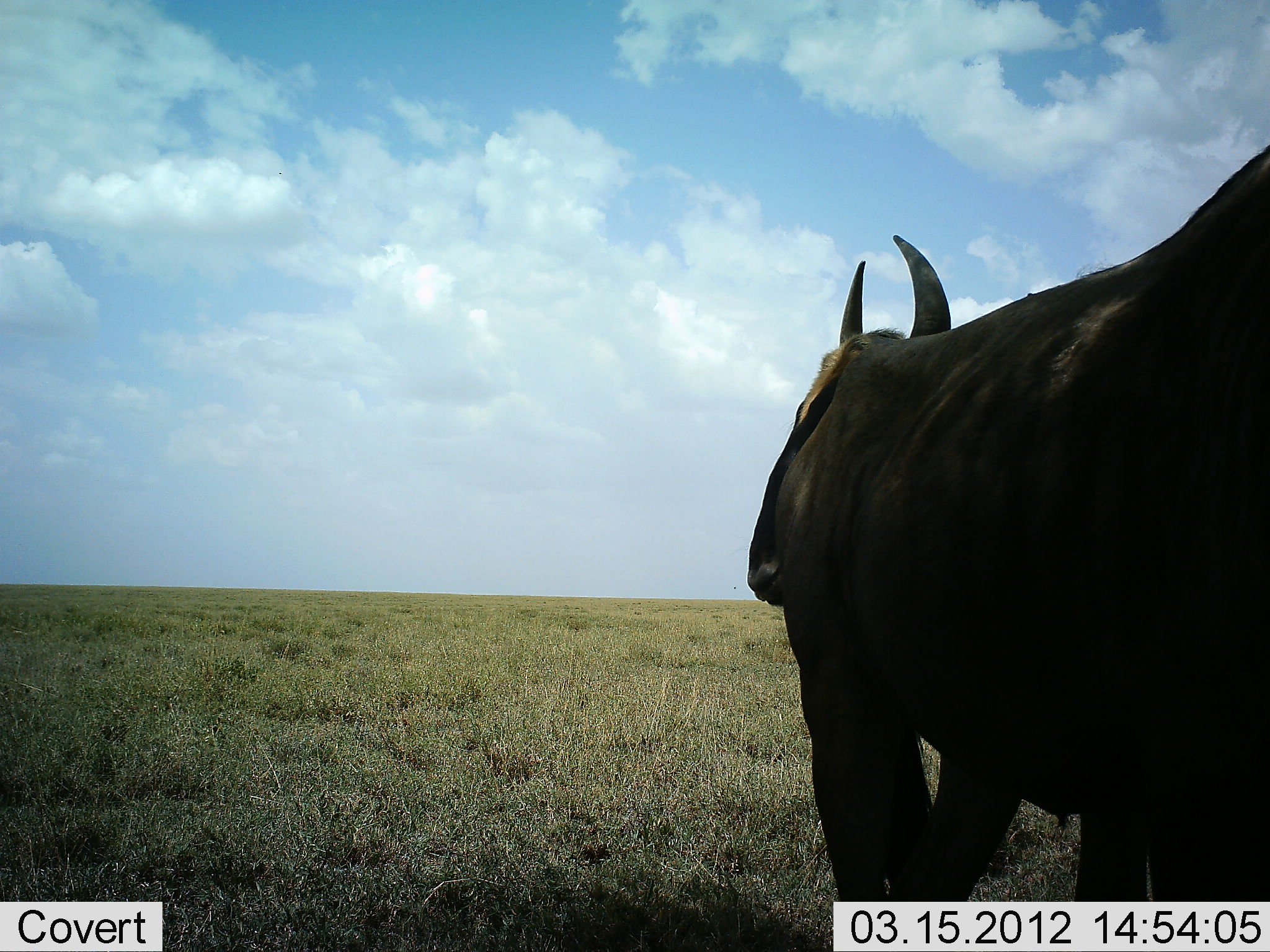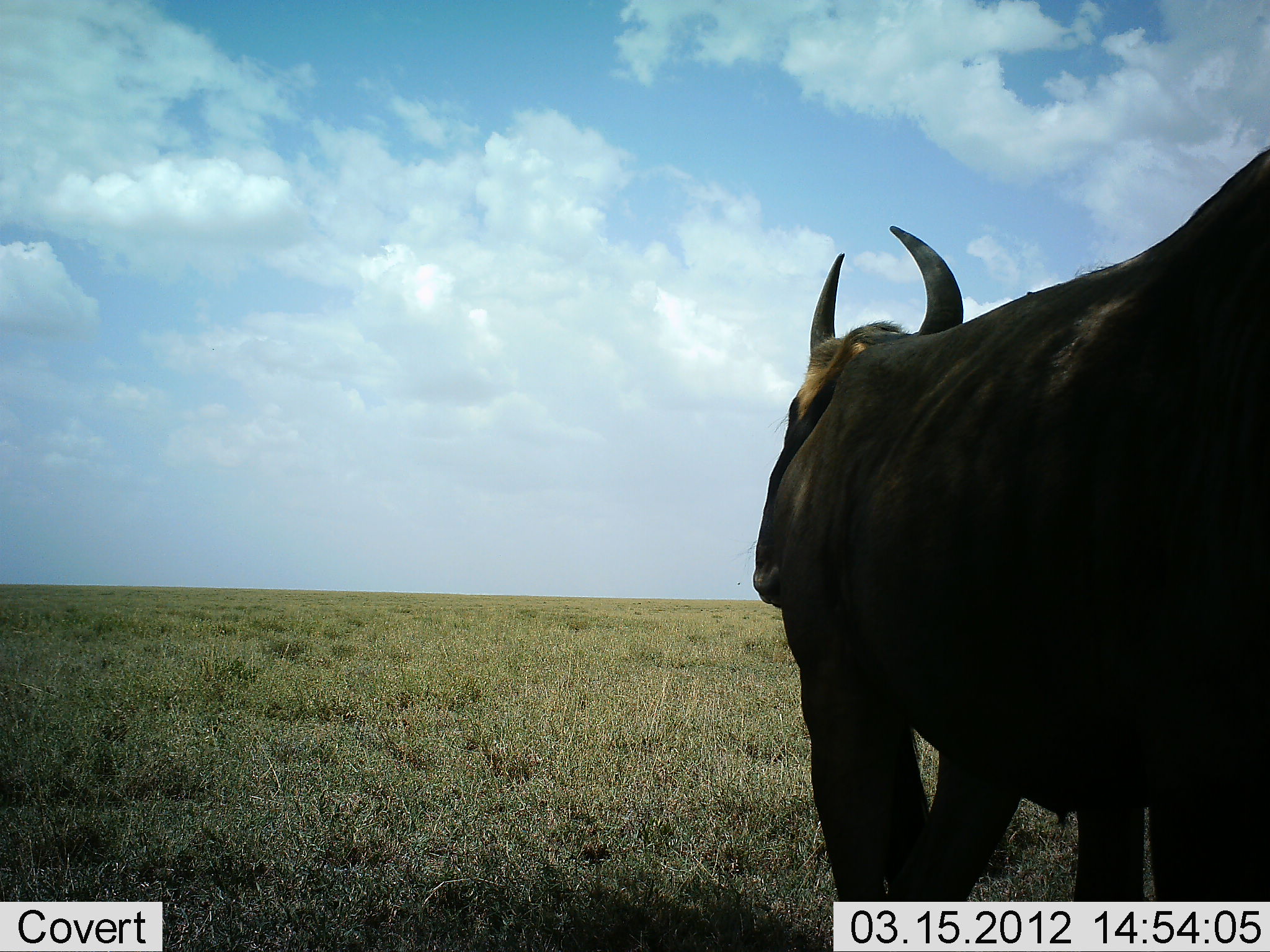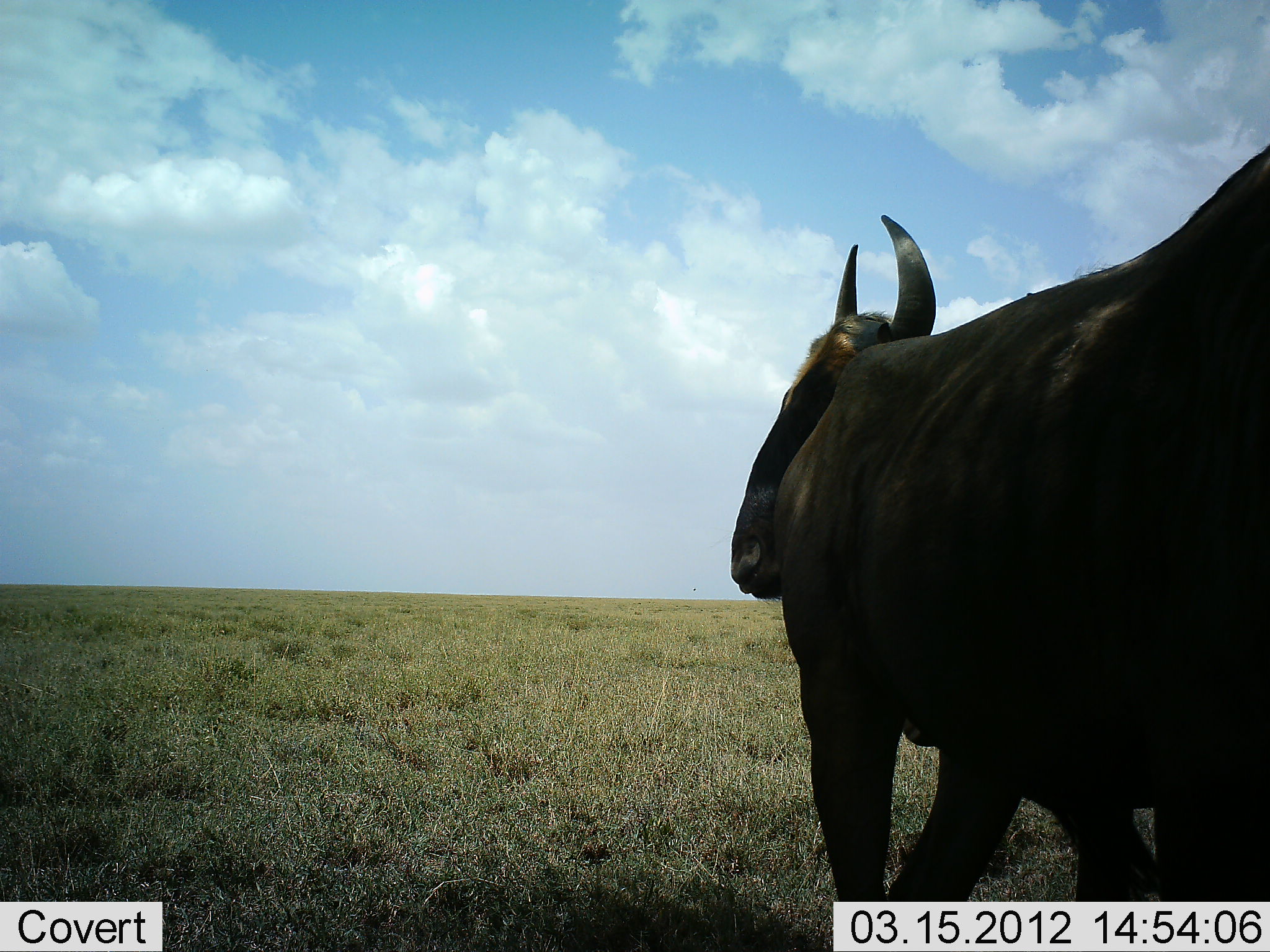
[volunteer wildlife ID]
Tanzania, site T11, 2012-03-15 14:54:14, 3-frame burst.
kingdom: Animalia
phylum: Chordata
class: Mammalia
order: Artiodactyla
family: Bovidae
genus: Connochaetes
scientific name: Connochaetes taurinus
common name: blue wildebeest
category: wildebeest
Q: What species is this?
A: Wildebeest (blue wildebeest) (Connochaetes taurinus).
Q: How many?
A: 2.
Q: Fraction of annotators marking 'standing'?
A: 93%.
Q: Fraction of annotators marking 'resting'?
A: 7%.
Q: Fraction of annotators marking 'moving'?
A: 0%.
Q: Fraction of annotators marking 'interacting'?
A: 0%.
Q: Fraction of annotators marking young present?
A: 0%.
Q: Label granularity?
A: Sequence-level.